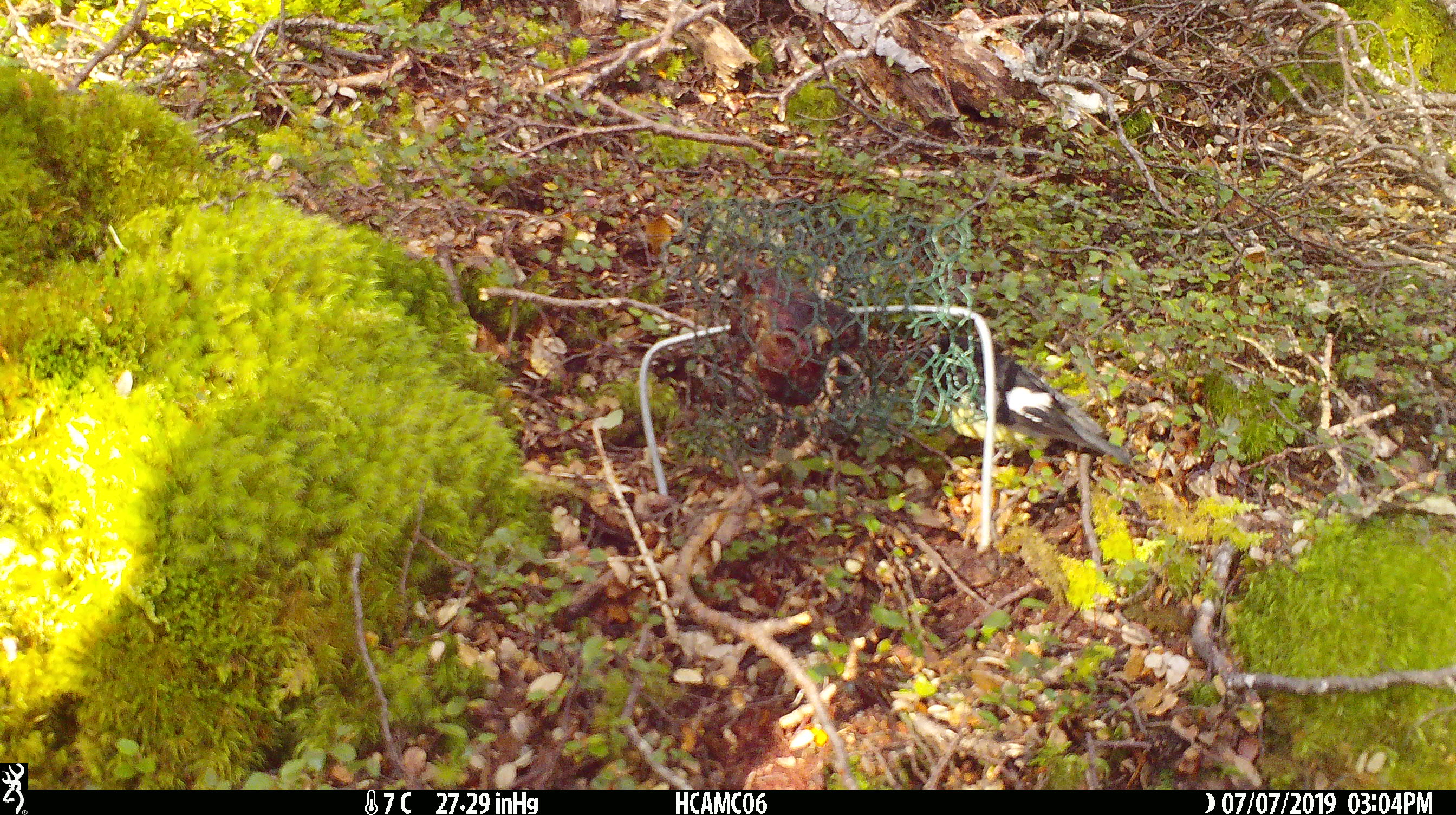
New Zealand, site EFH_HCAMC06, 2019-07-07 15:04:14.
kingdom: Animalia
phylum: Chordata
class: Aves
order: Passeriformes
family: Petroicidae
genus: Petroica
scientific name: Petroica macrocephala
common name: tomtit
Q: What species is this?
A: Tomtit (Petroica macrocephala).